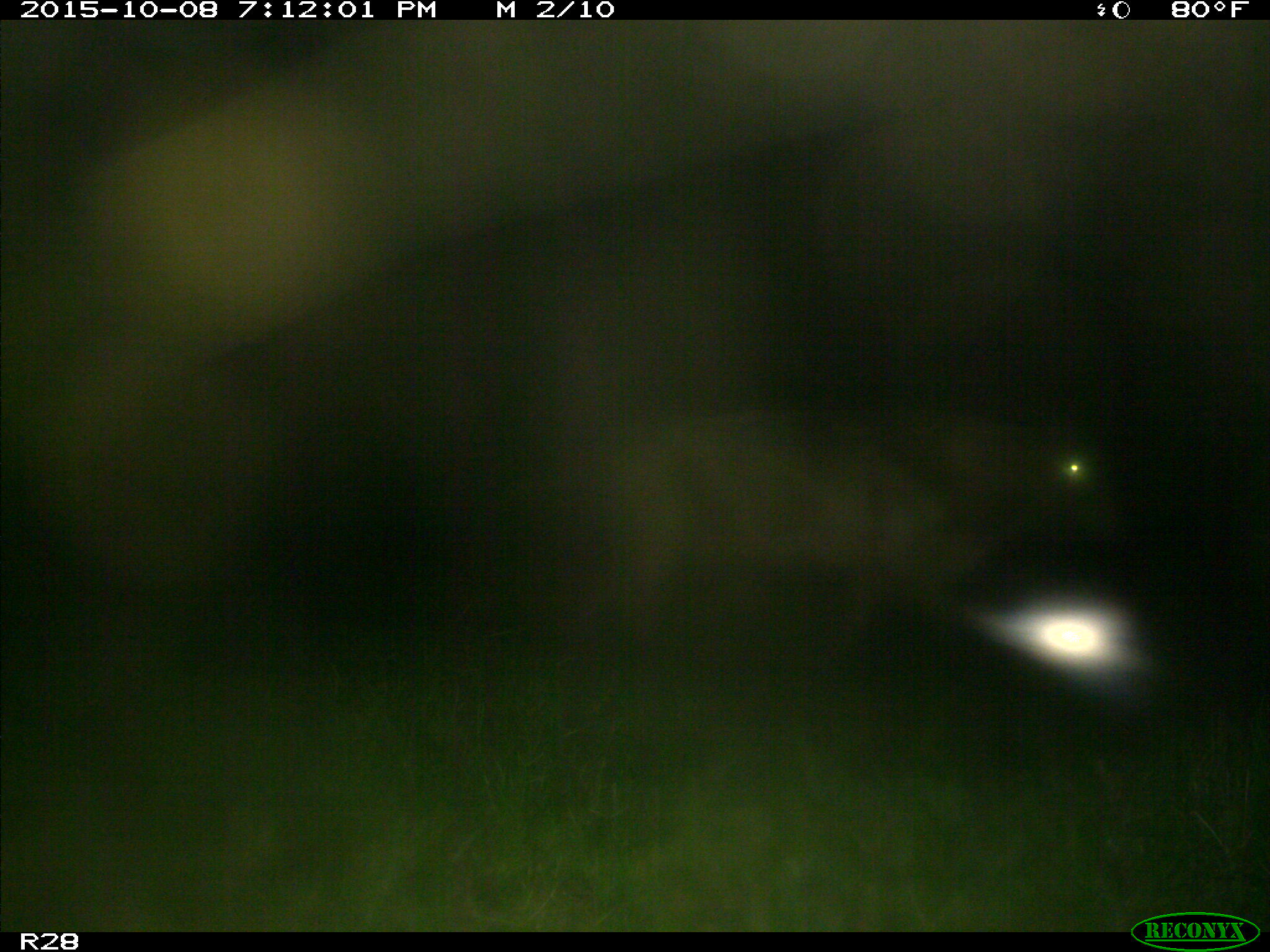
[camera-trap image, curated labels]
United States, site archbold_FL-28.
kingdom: Animalia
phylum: Chordata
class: Mammalia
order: Artiodactyla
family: Bovidae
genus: Bos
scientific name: Bos taurus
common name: domestic cow